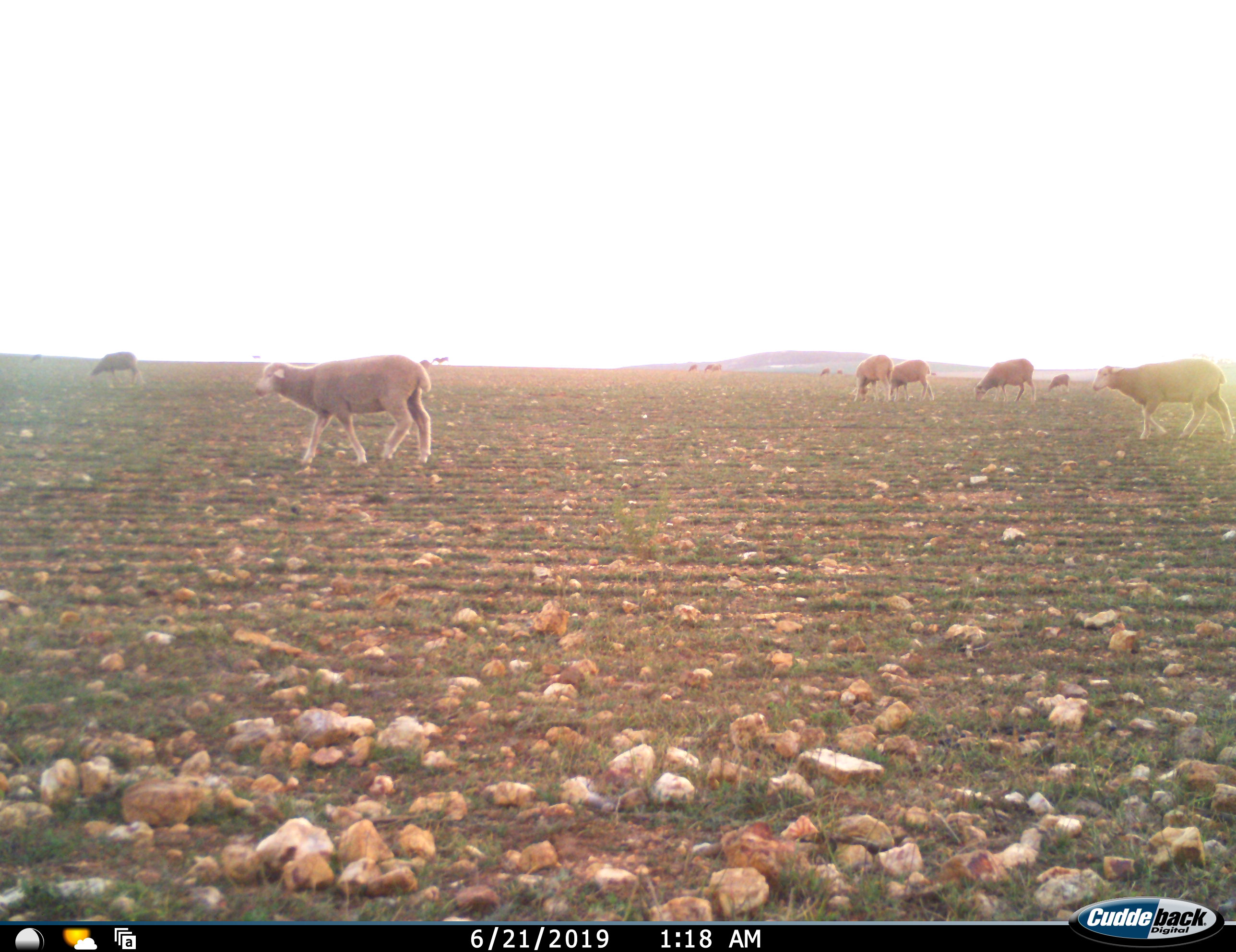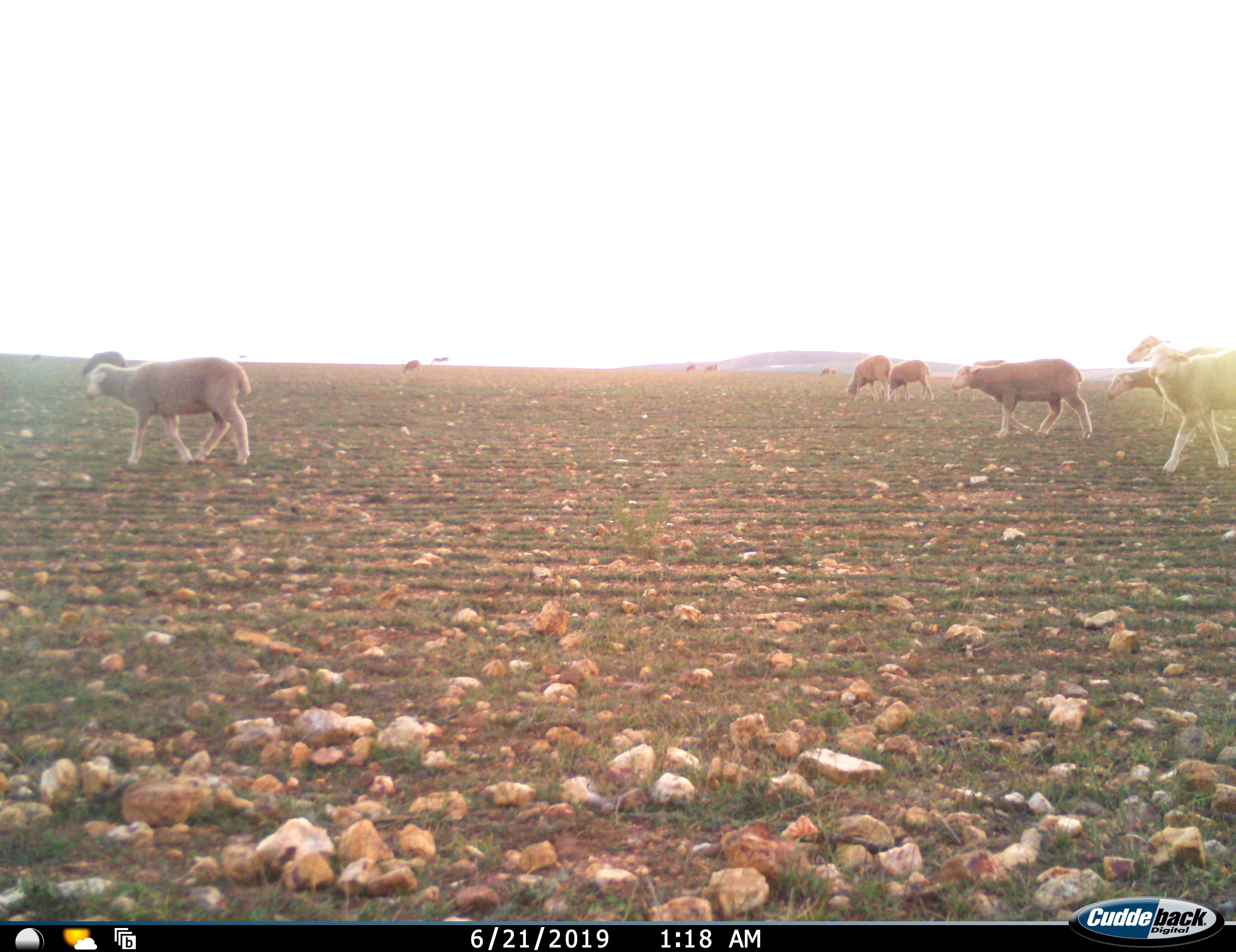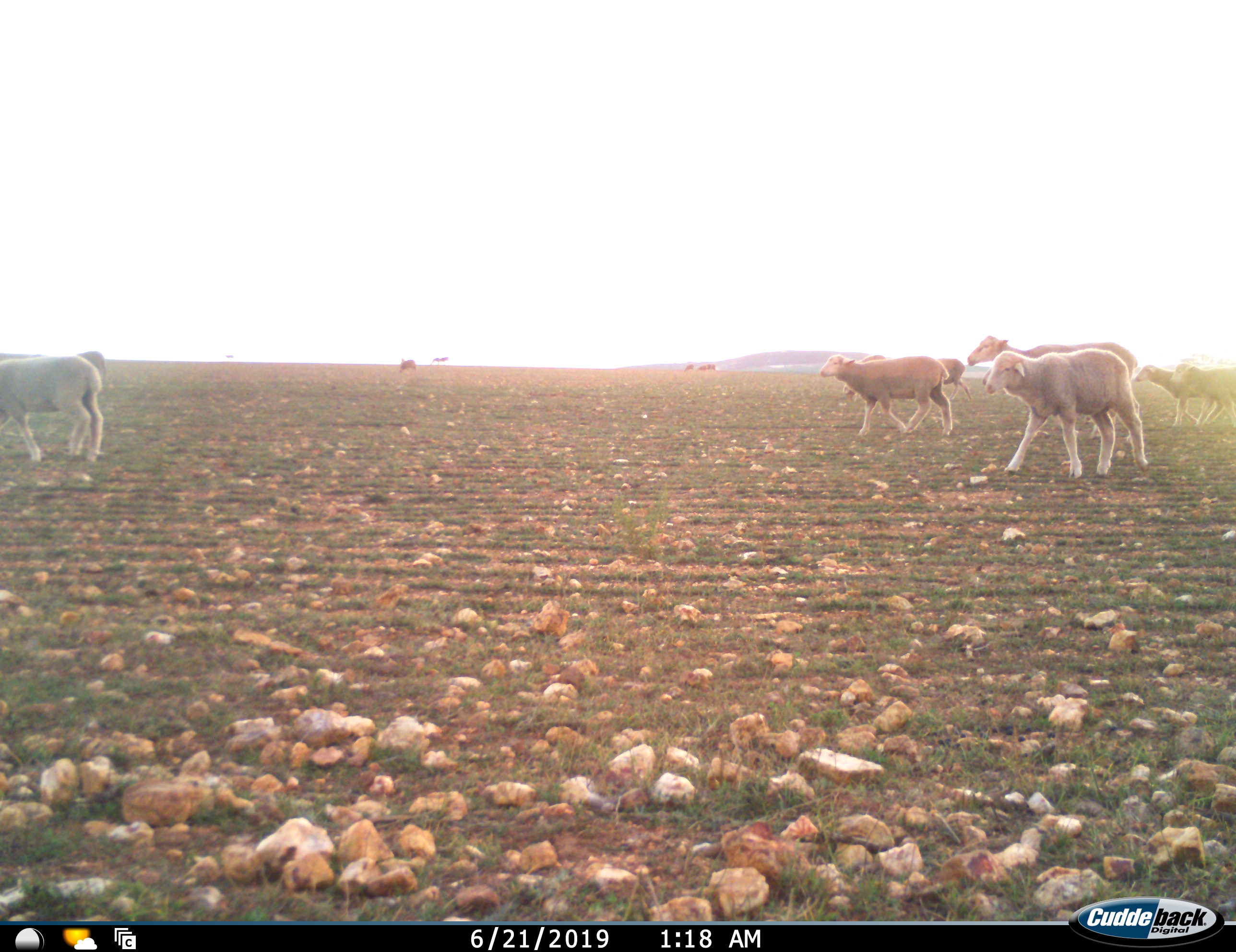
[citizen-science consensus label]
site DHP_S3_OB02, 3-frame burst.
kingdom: Animalia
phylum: Chordata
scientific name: Vertebrata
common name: domestic animal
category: domesticanimal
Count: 11-50.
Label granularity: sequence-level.